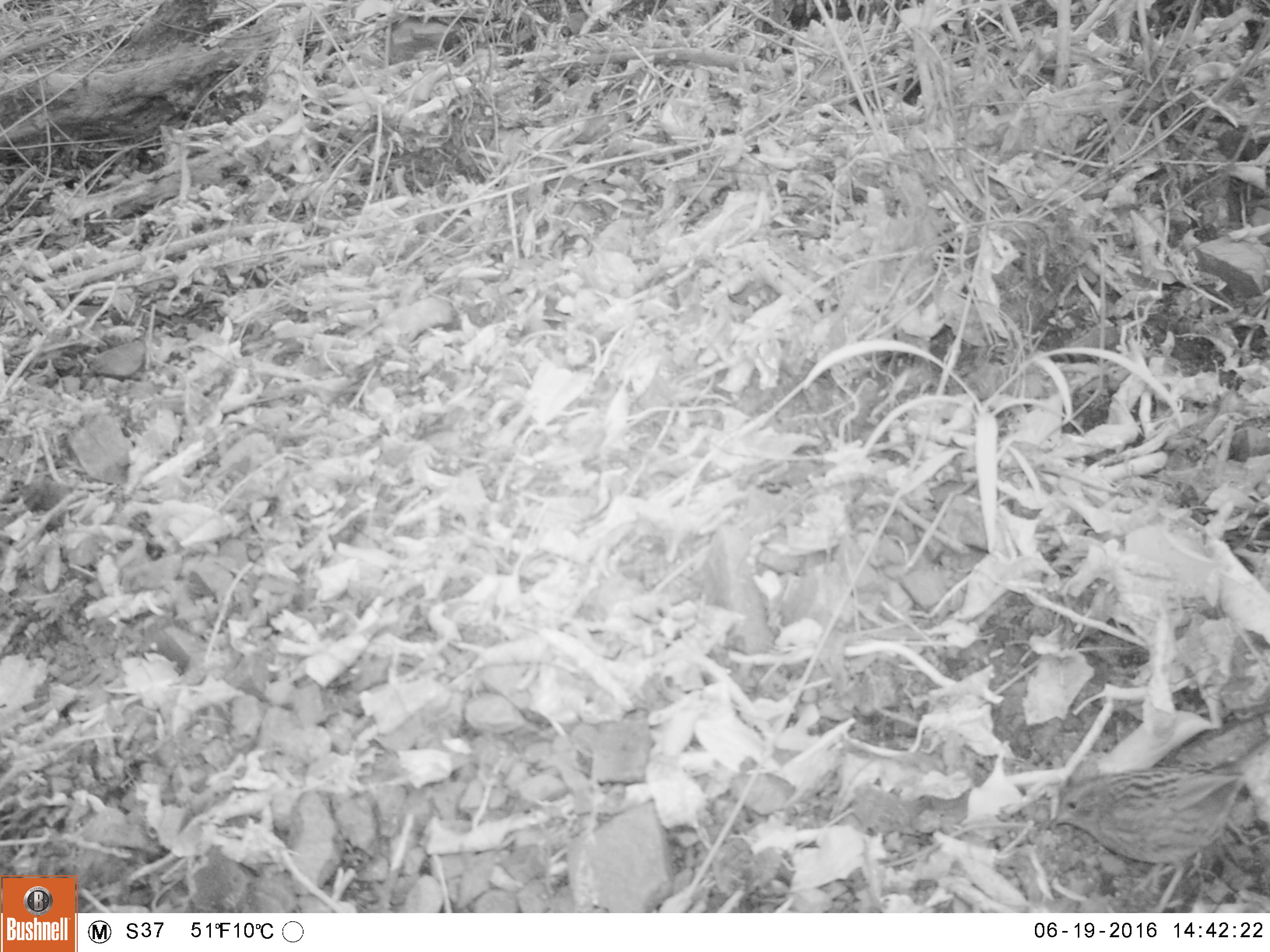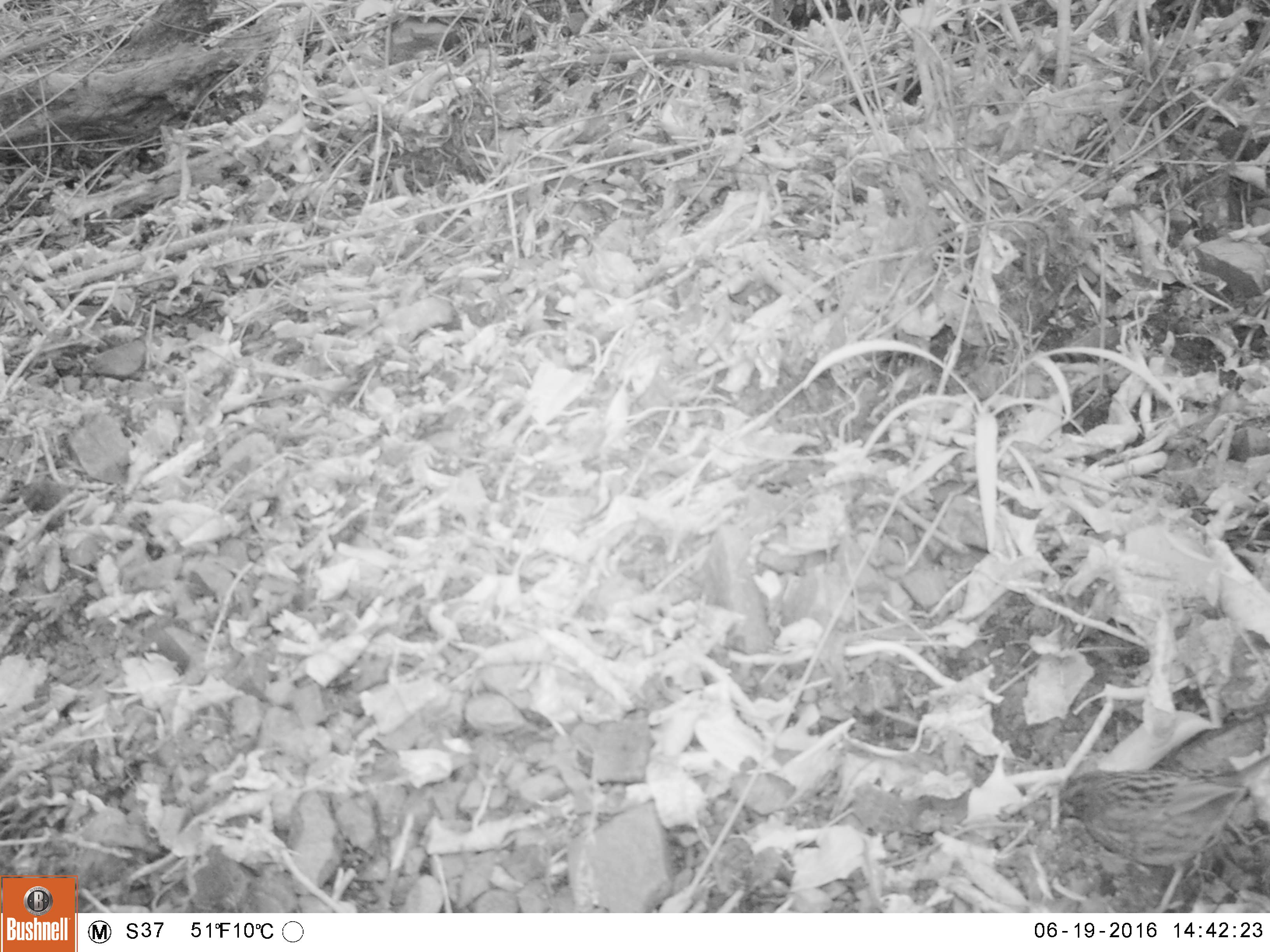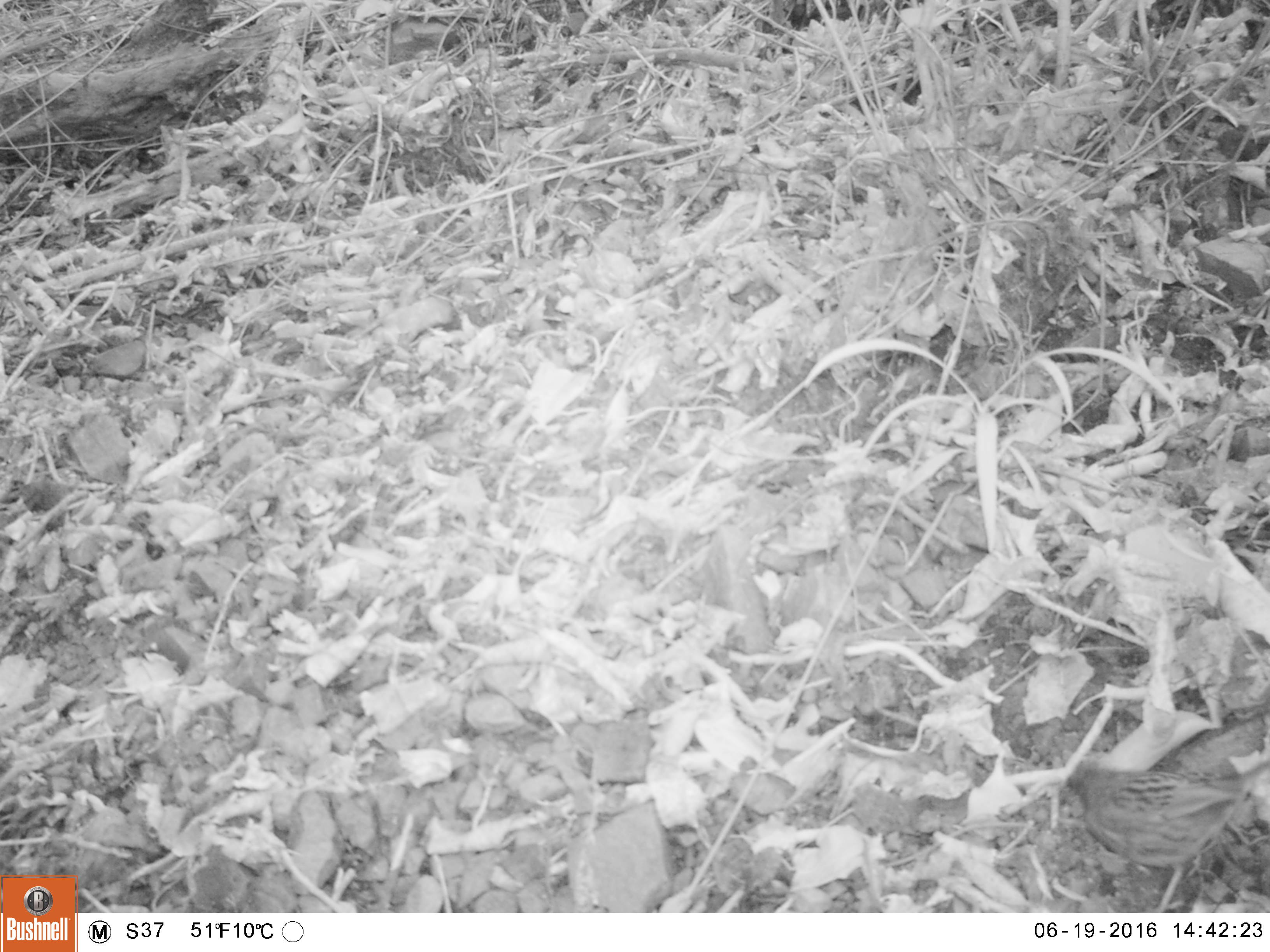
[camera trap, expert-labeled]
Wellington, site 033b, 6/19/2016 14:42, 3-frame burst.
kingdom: Animalia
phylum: Chordata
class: Aves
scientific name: Aves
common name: bird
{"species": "bird (Aves)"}